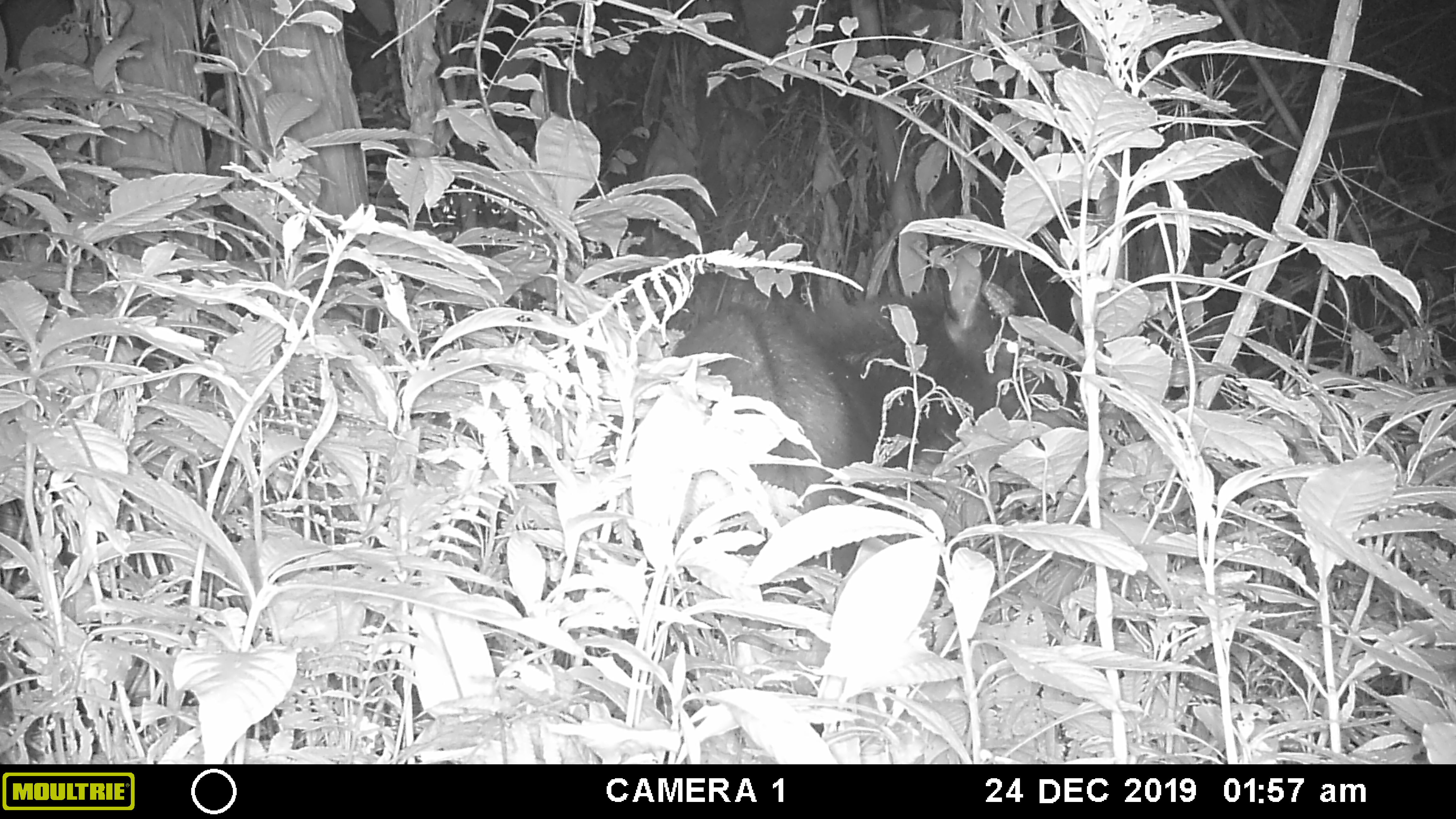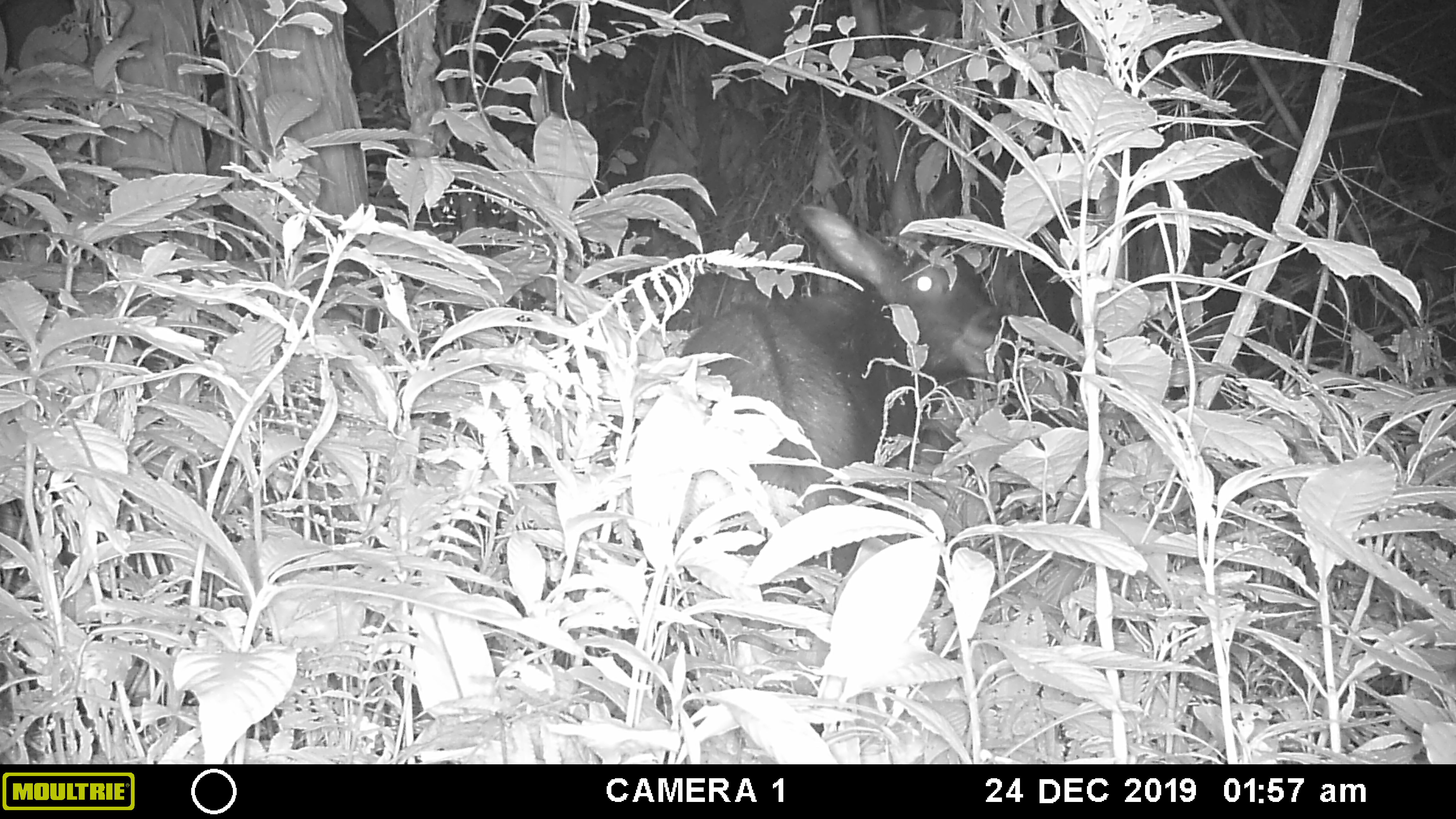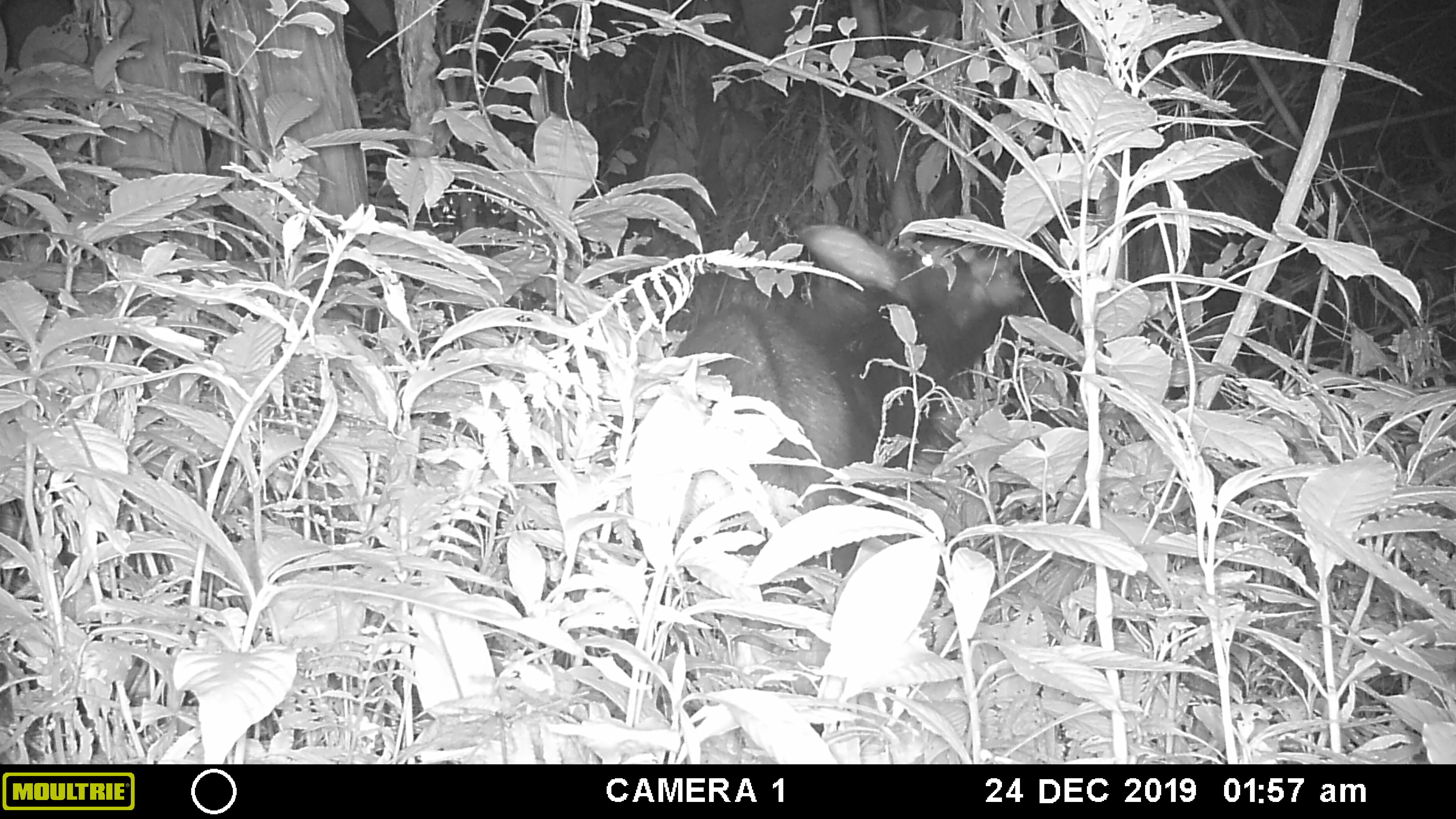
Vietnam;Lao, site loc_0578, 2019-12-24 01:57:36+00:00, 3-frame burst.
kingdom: Animalia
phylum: Chordata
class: Mammalia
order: Artiodactyla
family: Bovidae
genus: Capricornis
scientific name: Capricornis sumatraensis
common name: chinese serow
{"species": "chinese serow (Capricornis sumatraensis)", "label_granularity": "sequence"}